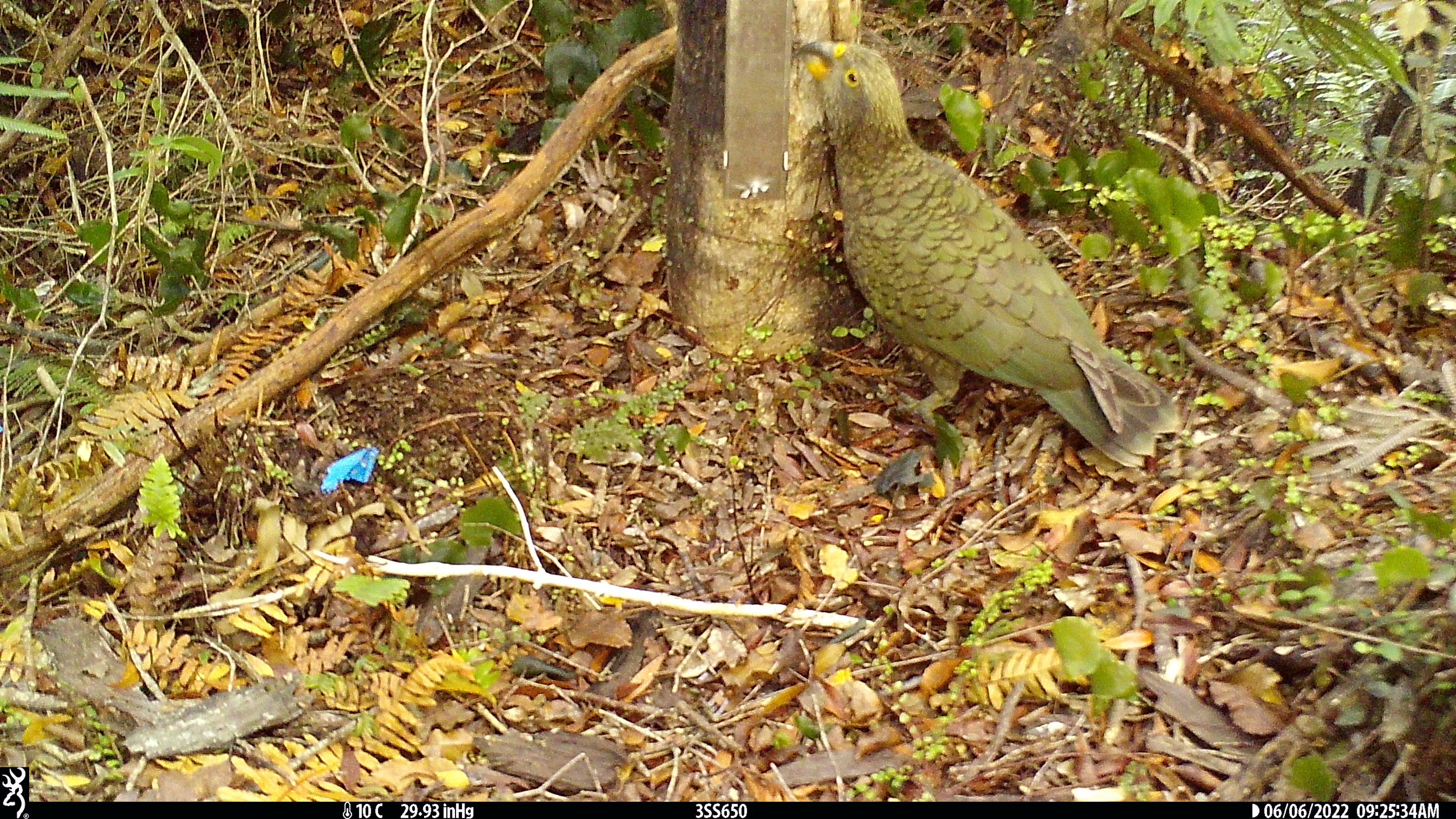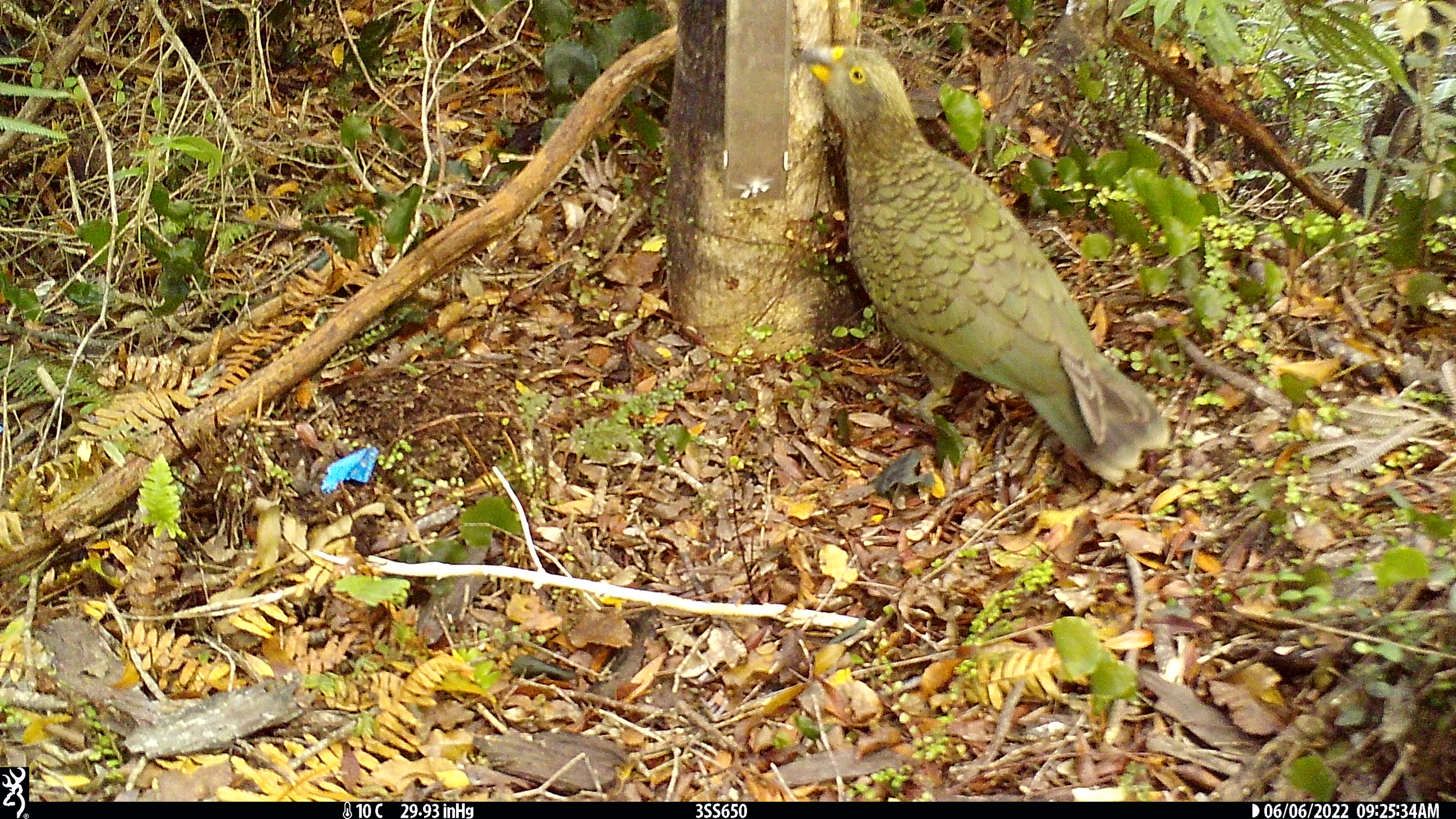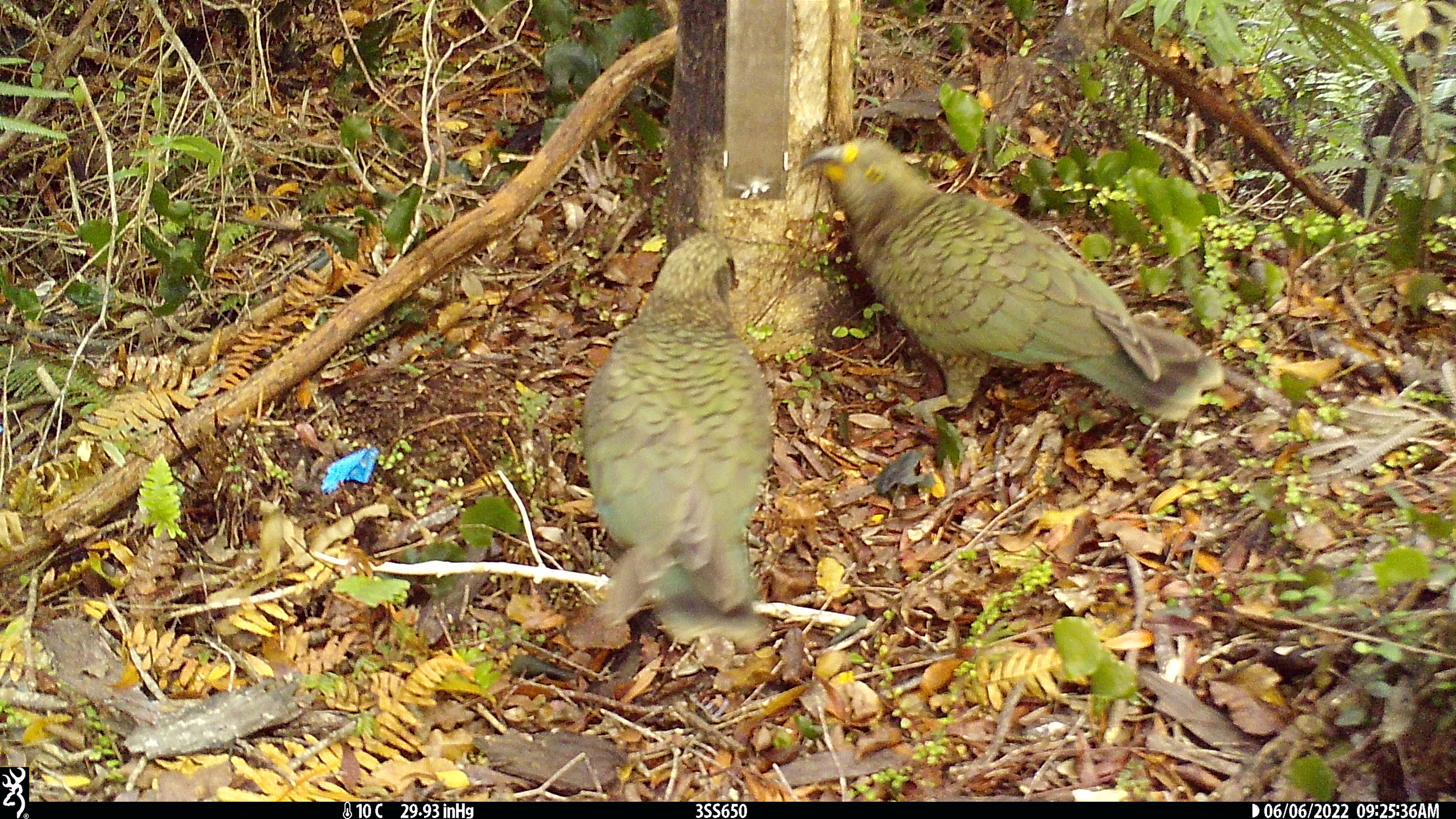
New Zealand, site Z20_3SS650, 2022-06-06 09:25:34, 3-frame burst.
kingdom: Animalia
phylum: Chordata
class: Aves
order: Psittaciformes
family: Strigopidae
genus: Nestor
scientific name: Nestor notabilis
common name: kea